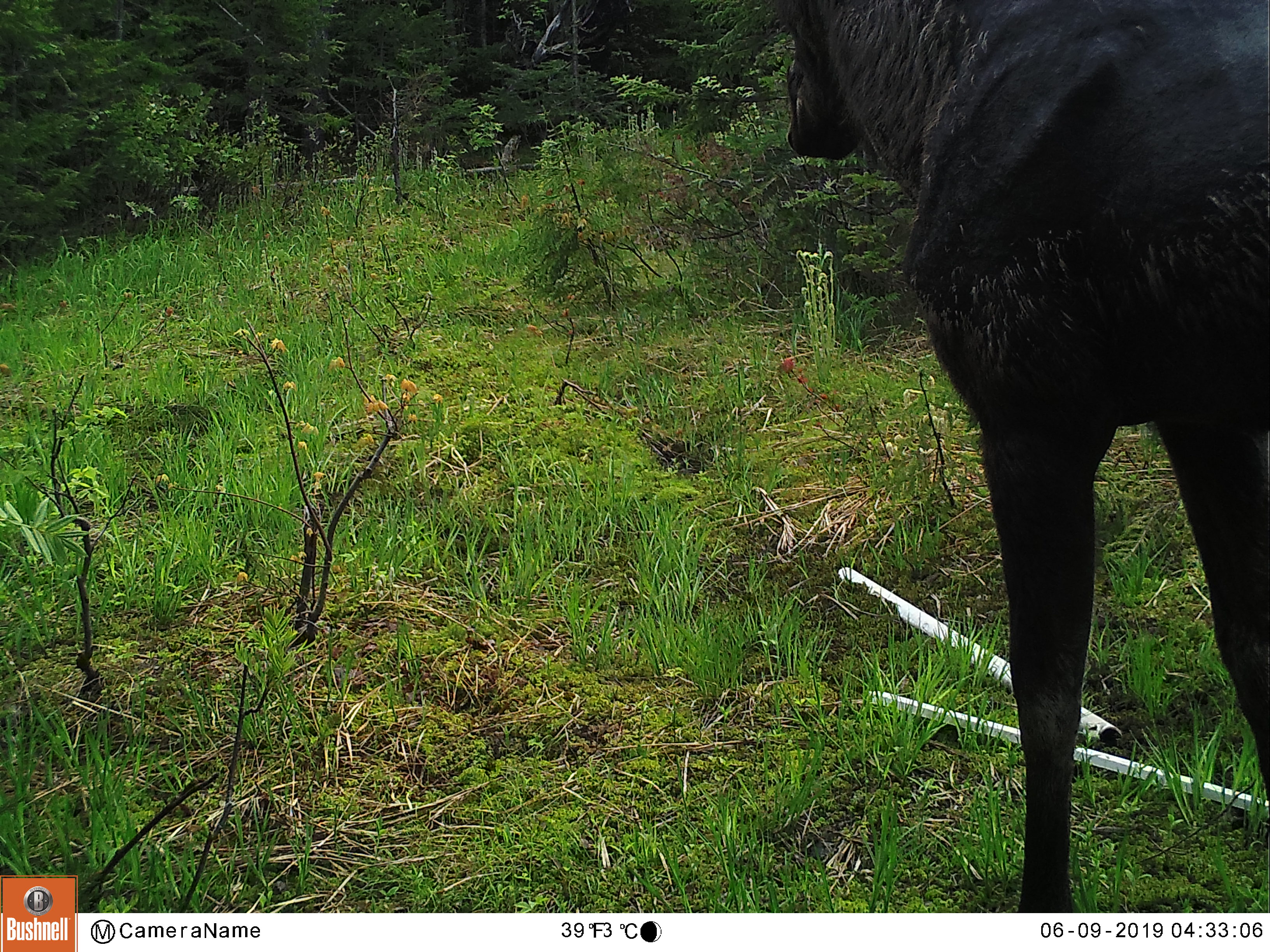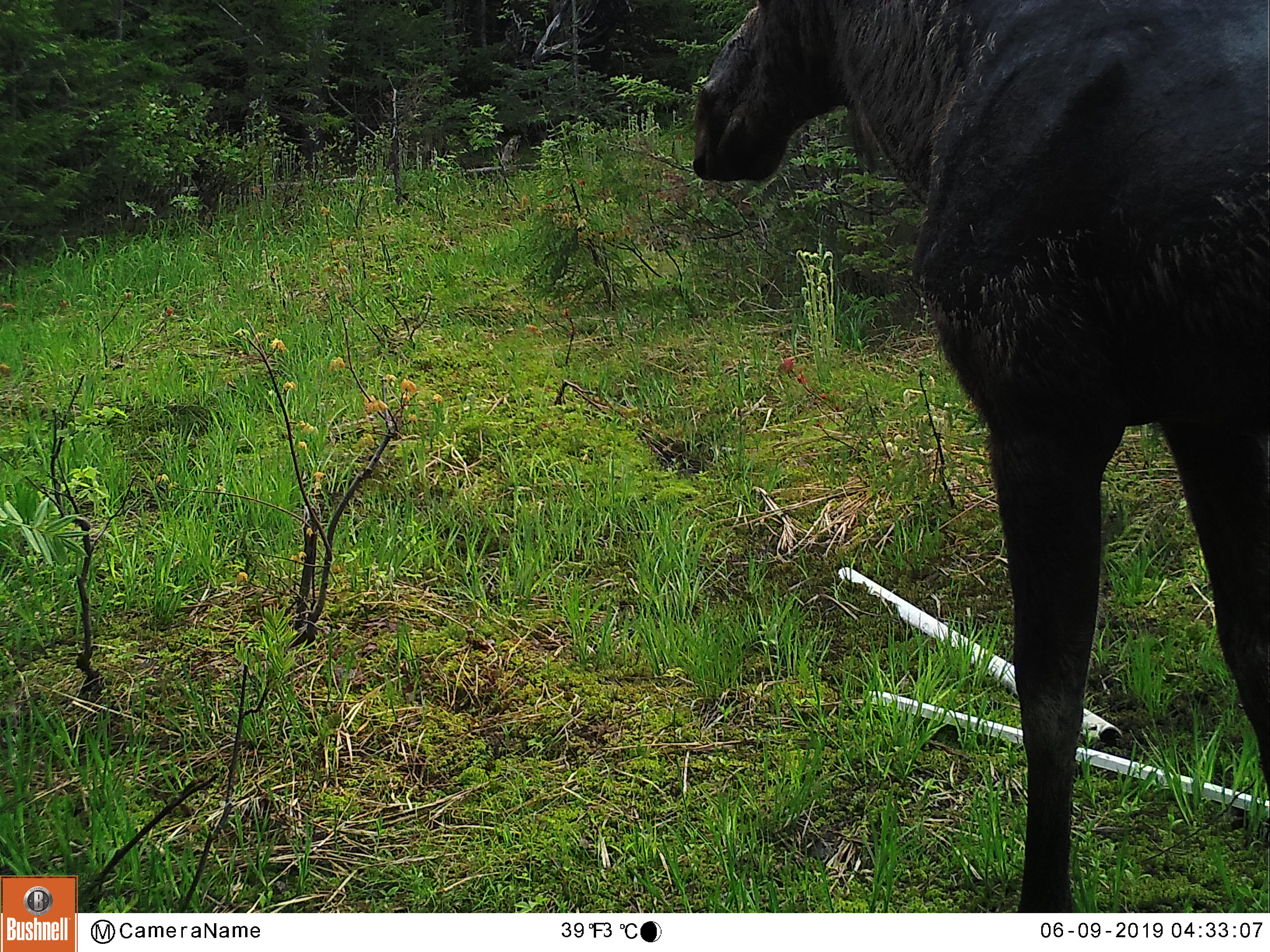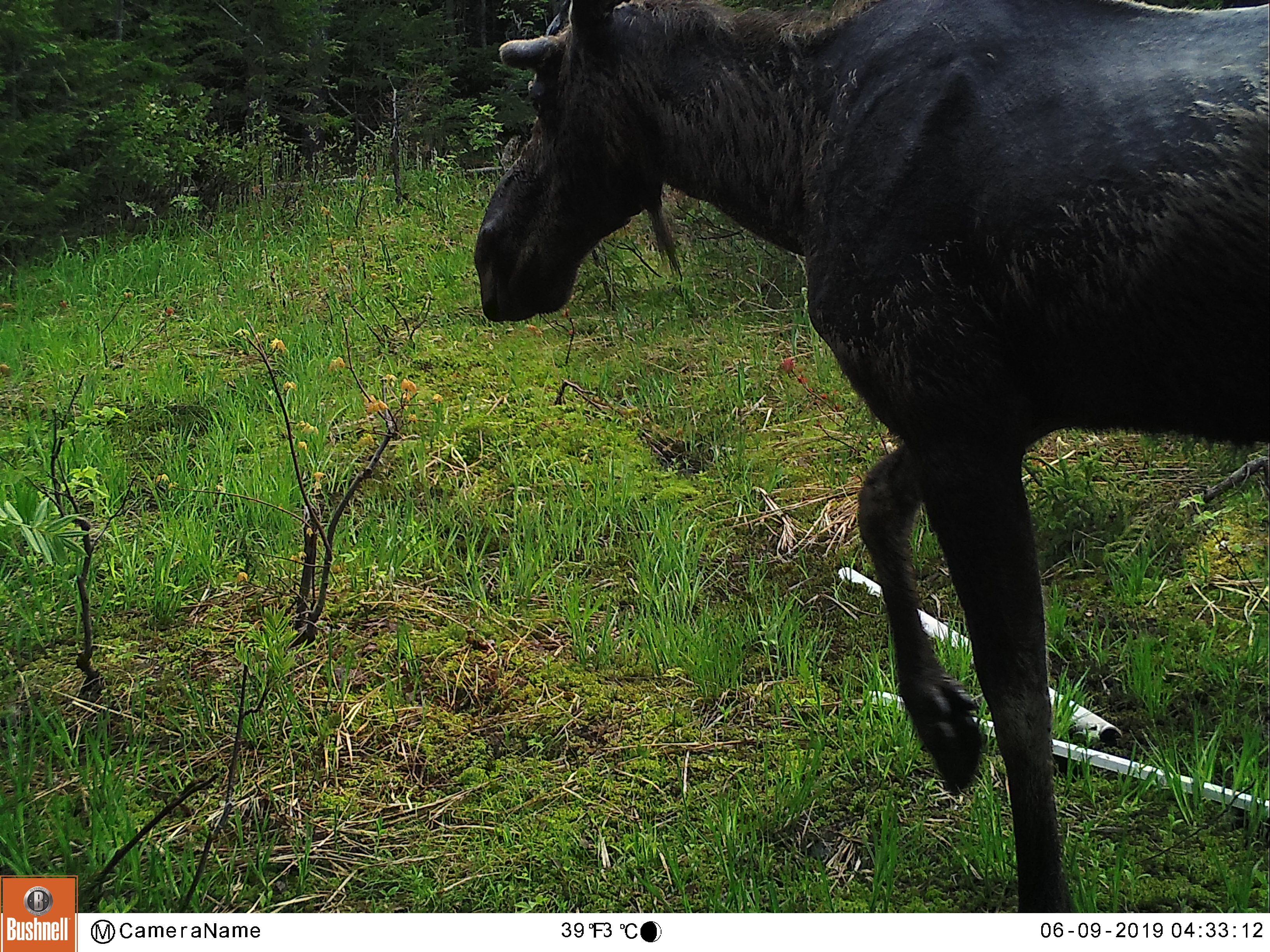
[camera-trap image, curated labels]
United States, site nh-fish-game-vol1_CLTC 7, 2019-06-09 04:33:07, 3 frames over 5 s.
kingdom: Animalia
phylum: Chordata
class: Mammalia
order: Artiodactyla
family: Cervidae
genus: Alces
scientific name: Alces alces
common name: moose